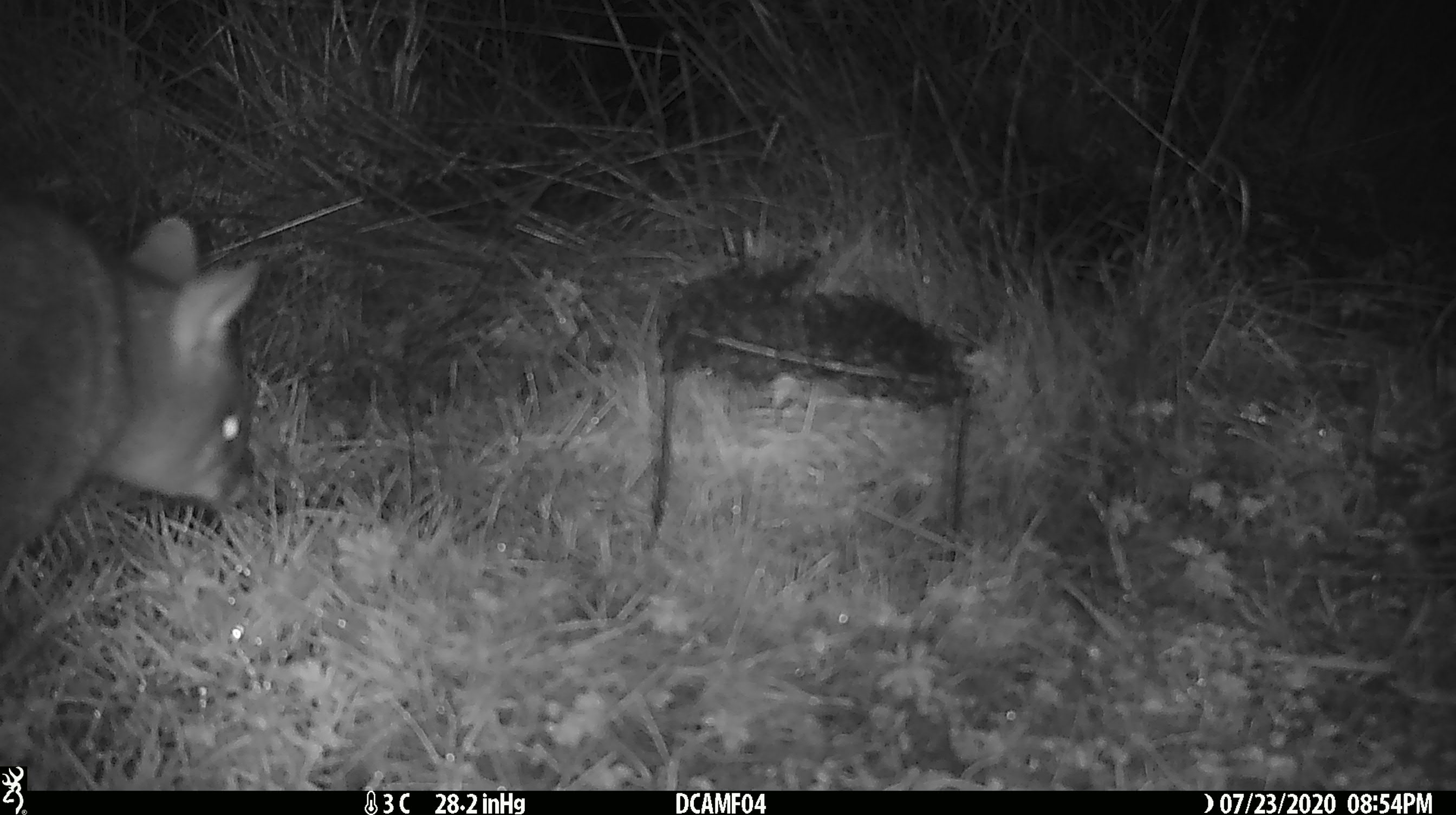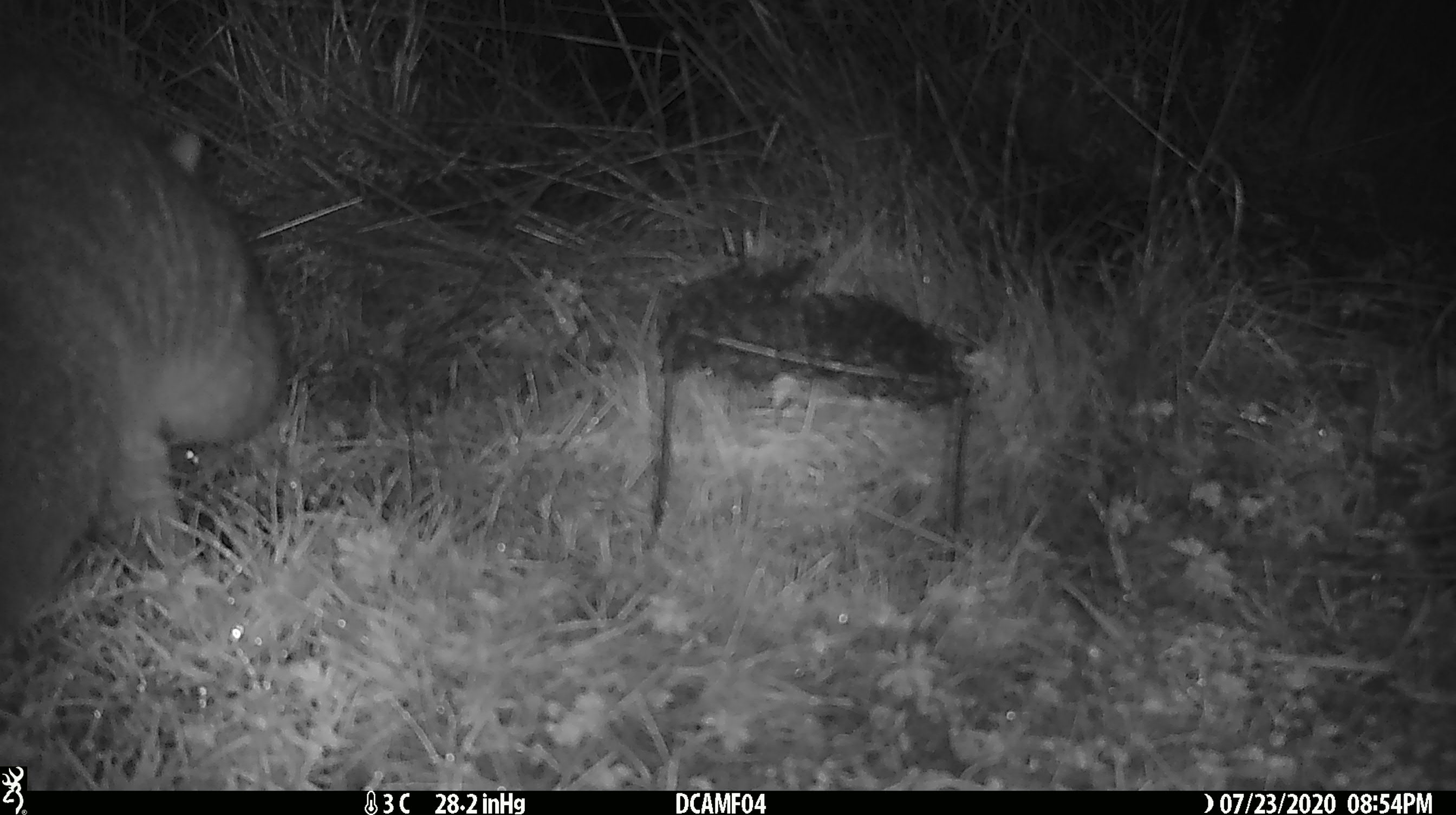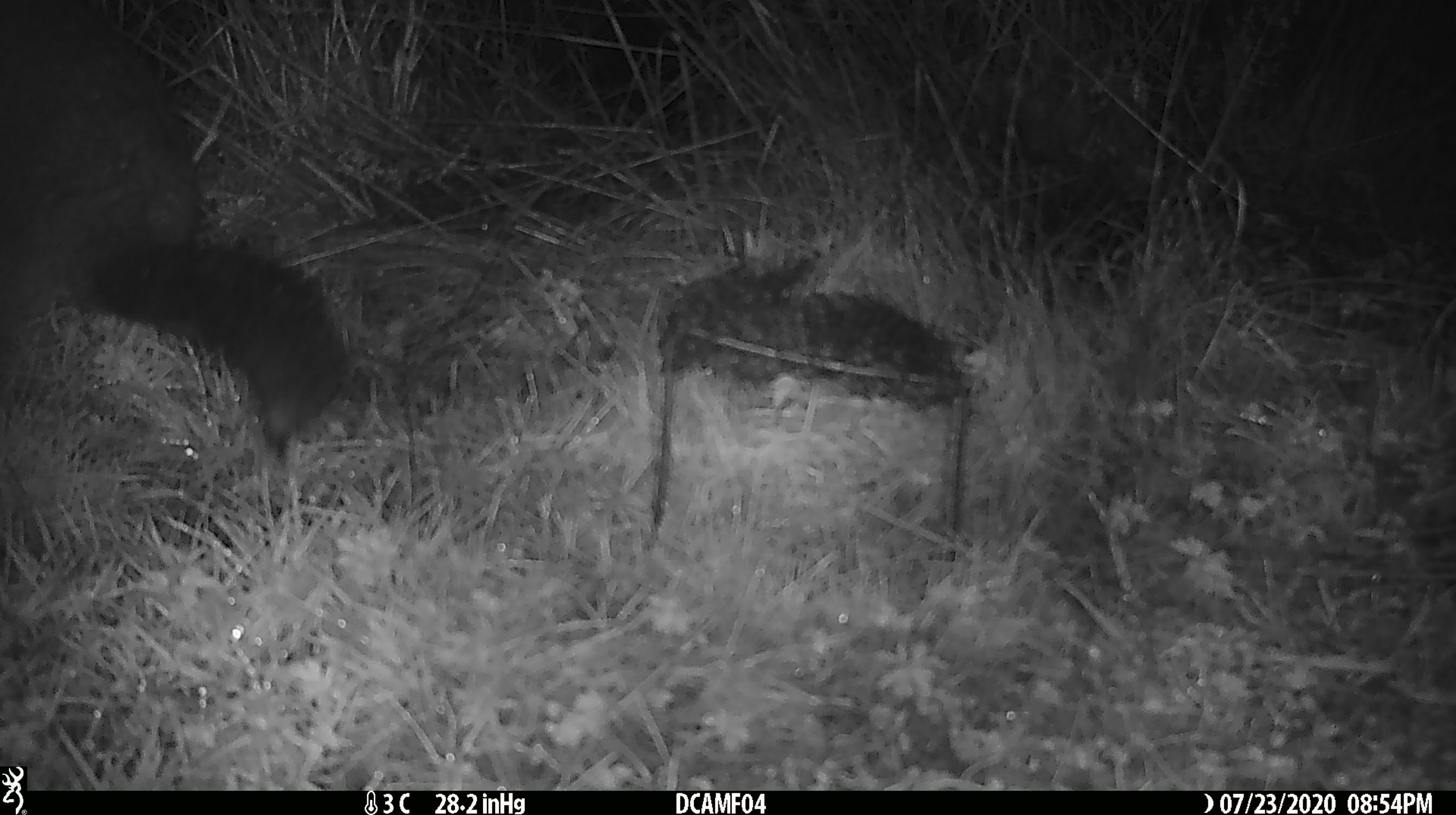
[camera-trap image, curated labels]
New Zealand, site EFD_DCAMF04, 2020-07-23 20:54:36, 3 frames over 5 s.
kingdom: Animalia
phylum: Chordata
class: Mammalia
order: Diprotodontia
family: Phalangeridae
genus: Trichosurus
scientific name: Trichosurus vulpecula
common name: common brushtail possum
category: possum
Possum (common brushtail possum) (Trichosurus vulpecula).